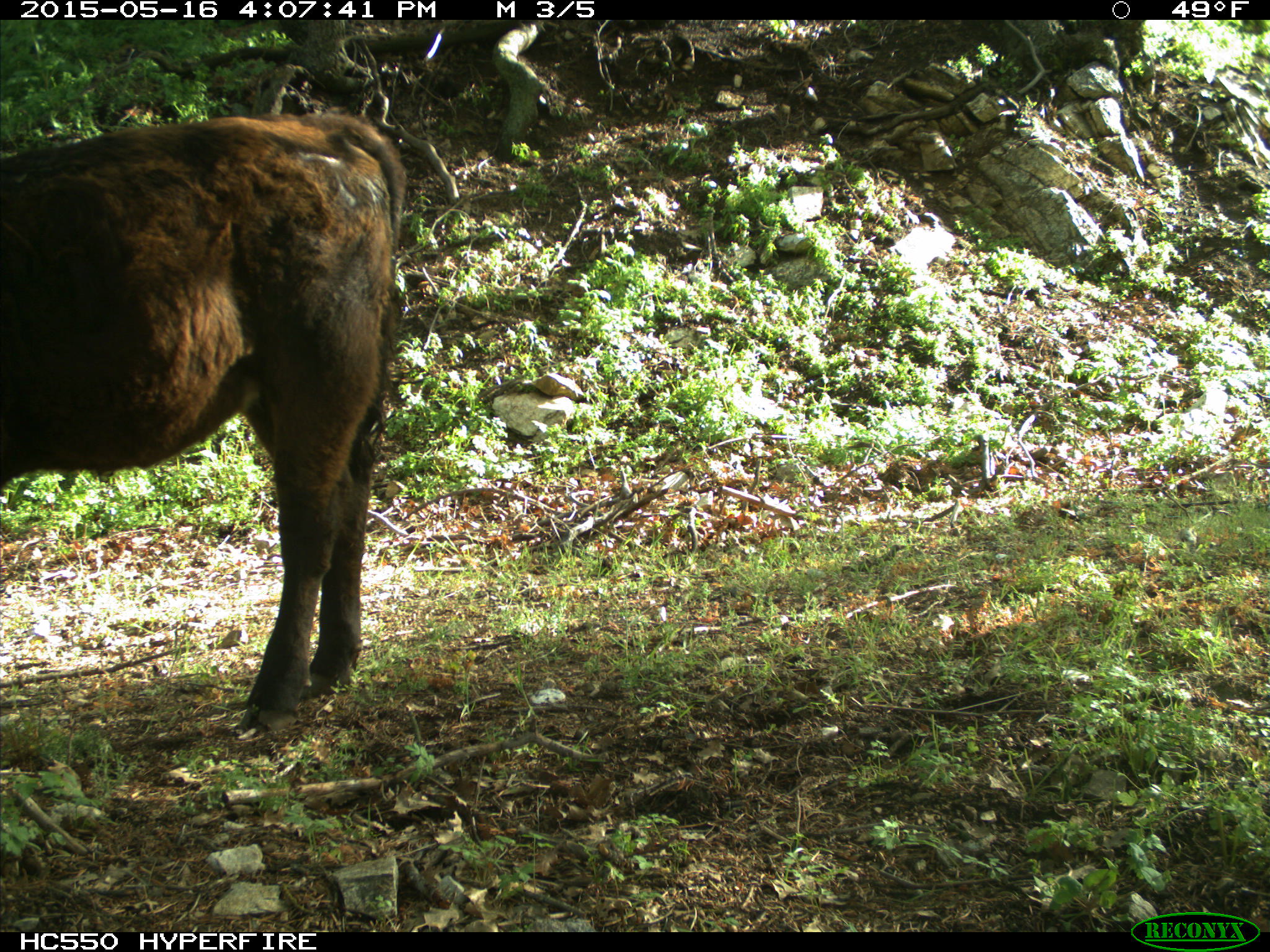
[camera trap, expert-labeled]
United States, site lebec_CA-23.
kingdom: Animalia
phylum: Chordata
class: Mammalia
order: Artiodactyla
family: Bovidae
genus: Bos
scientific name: Bos taurus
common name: domestic cow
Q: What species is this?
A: Bos taurus (domestic cow).